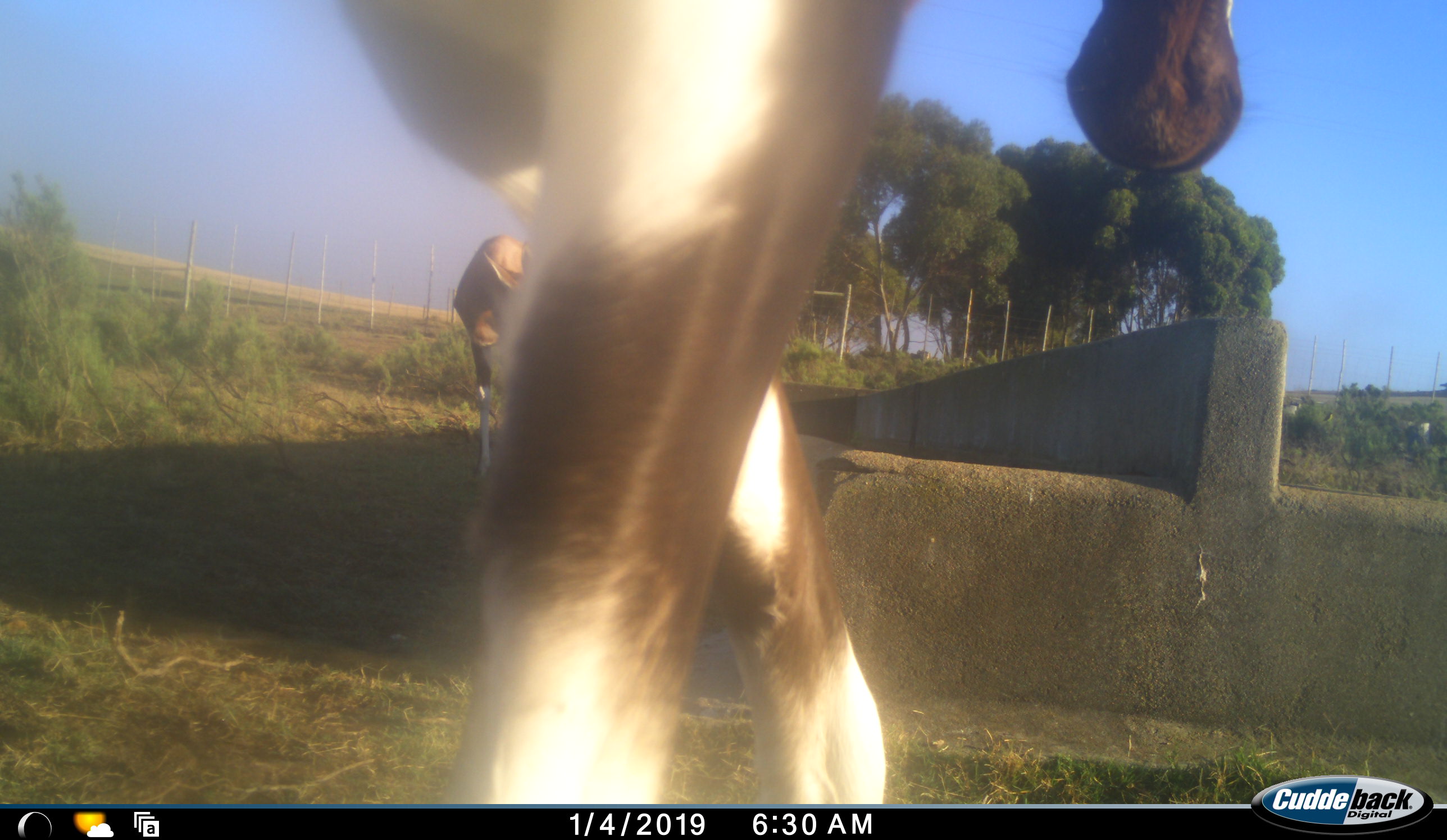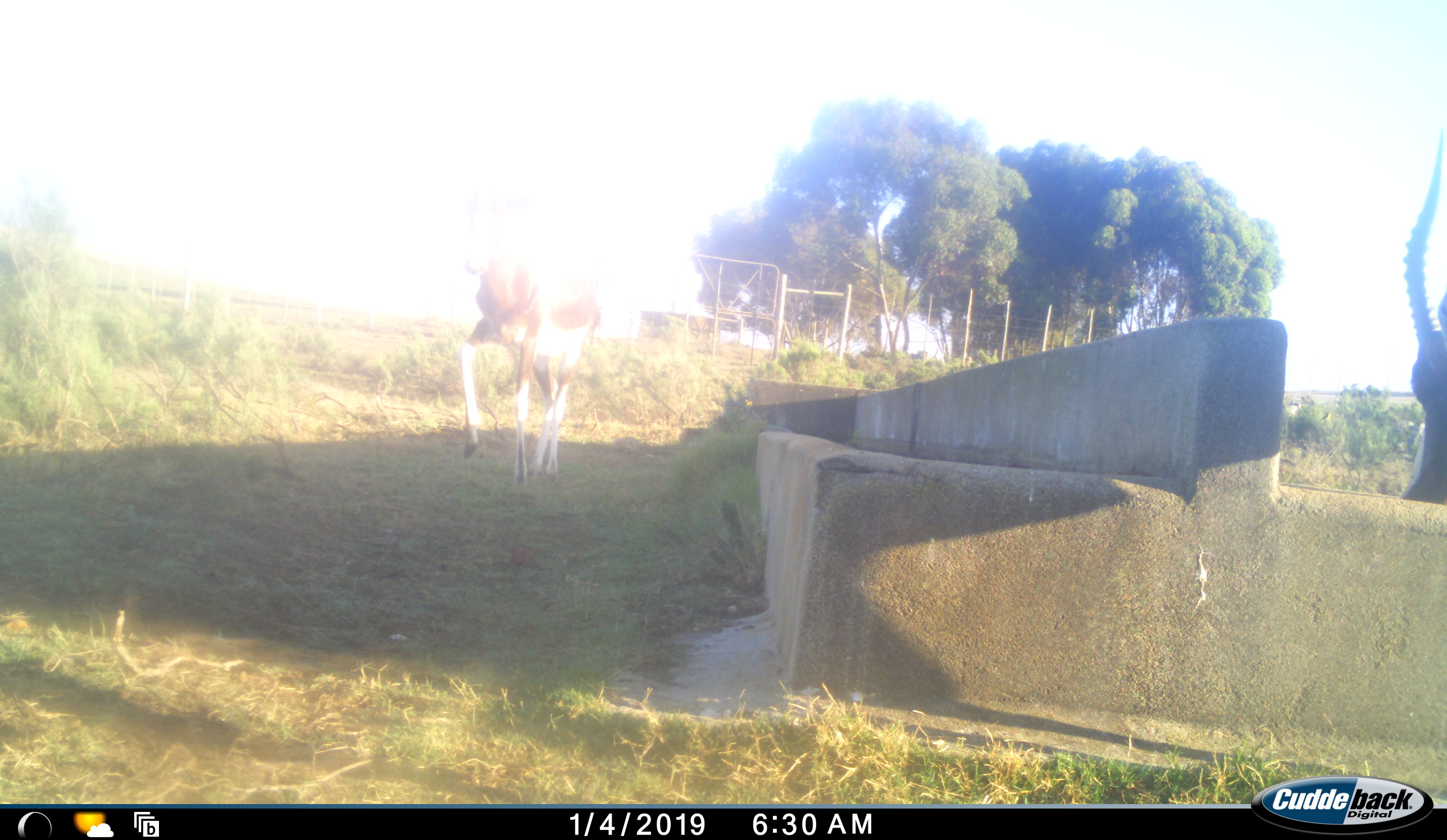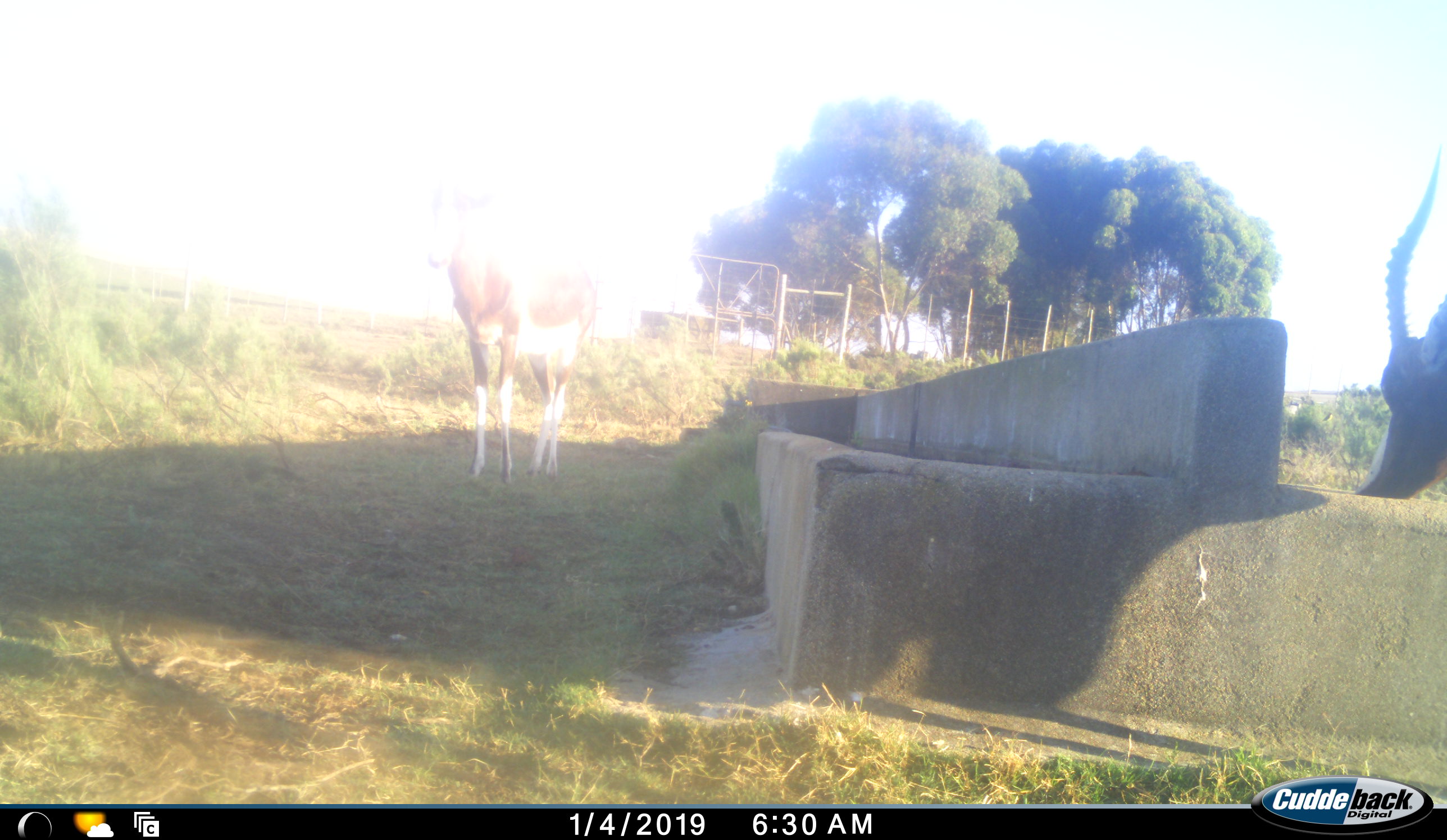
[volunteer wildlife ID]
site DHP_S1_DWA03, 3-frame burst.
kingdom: Animalia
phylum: Chordata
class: Mammalia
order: Artiodactyla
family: Bovidae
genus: Damaliscus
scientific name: Damaliscus pygargus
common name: bontebok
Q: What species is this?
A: Bontebok (Damaliscus pygargus).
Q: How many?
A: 2.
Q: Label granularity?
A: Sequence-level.